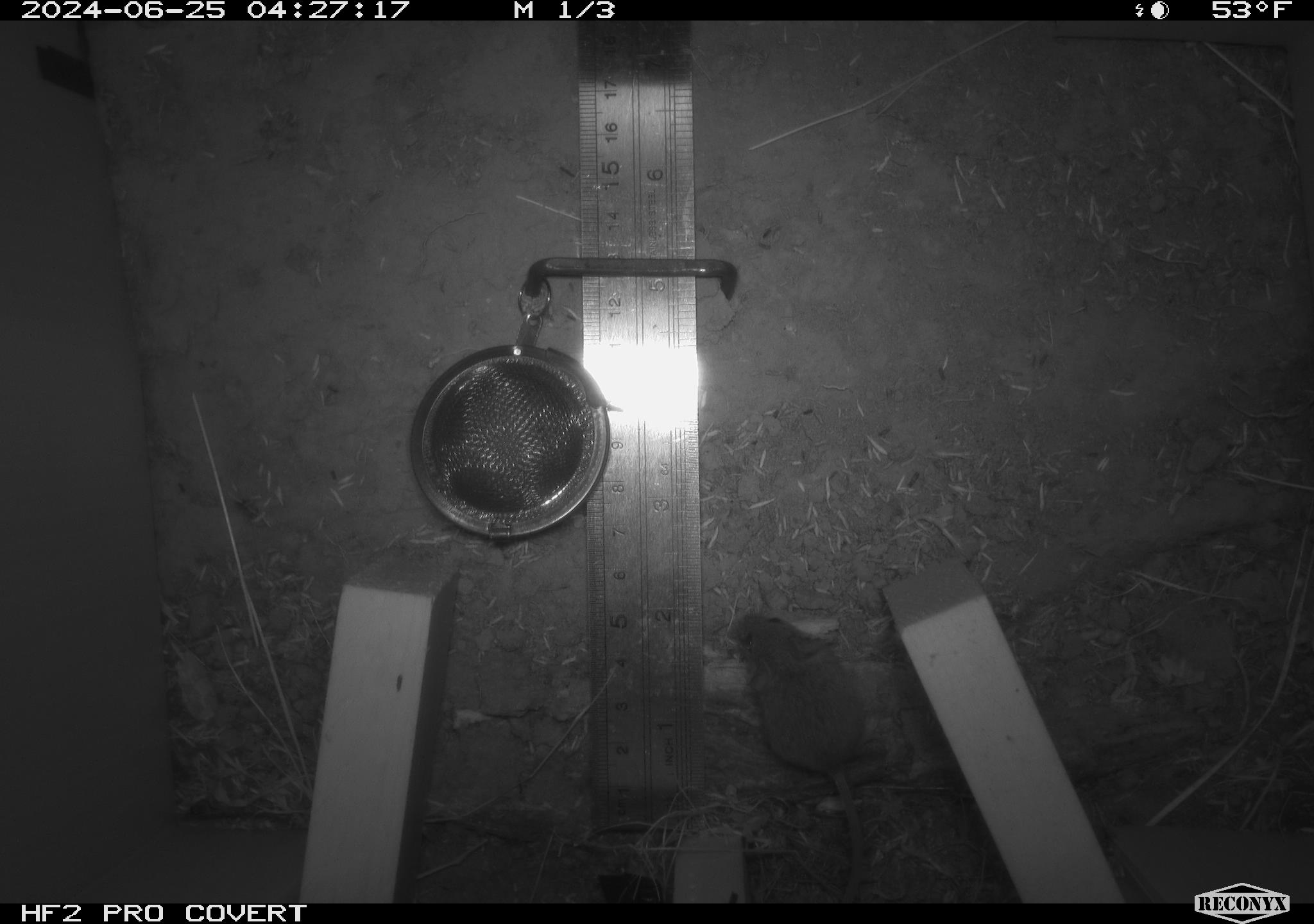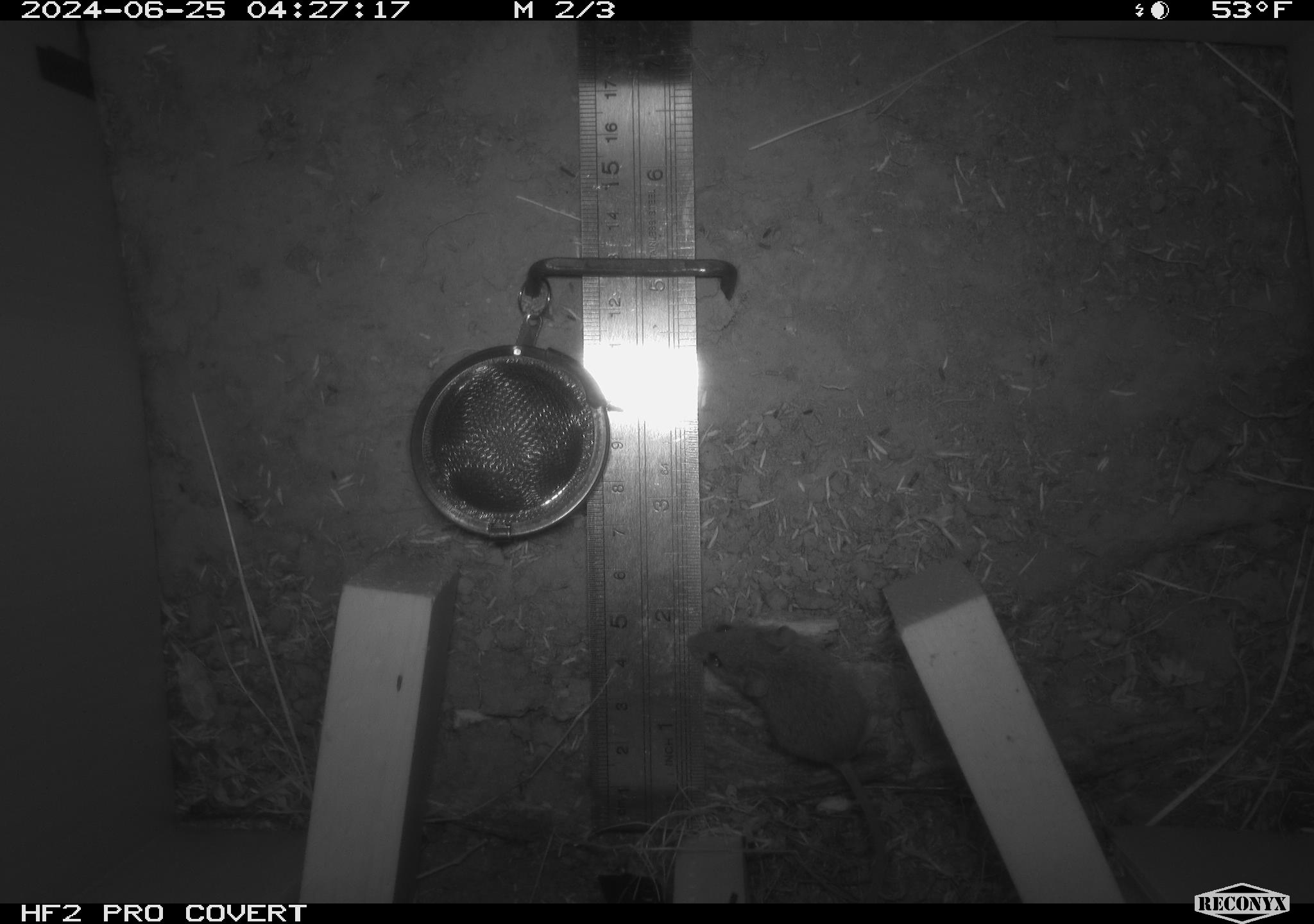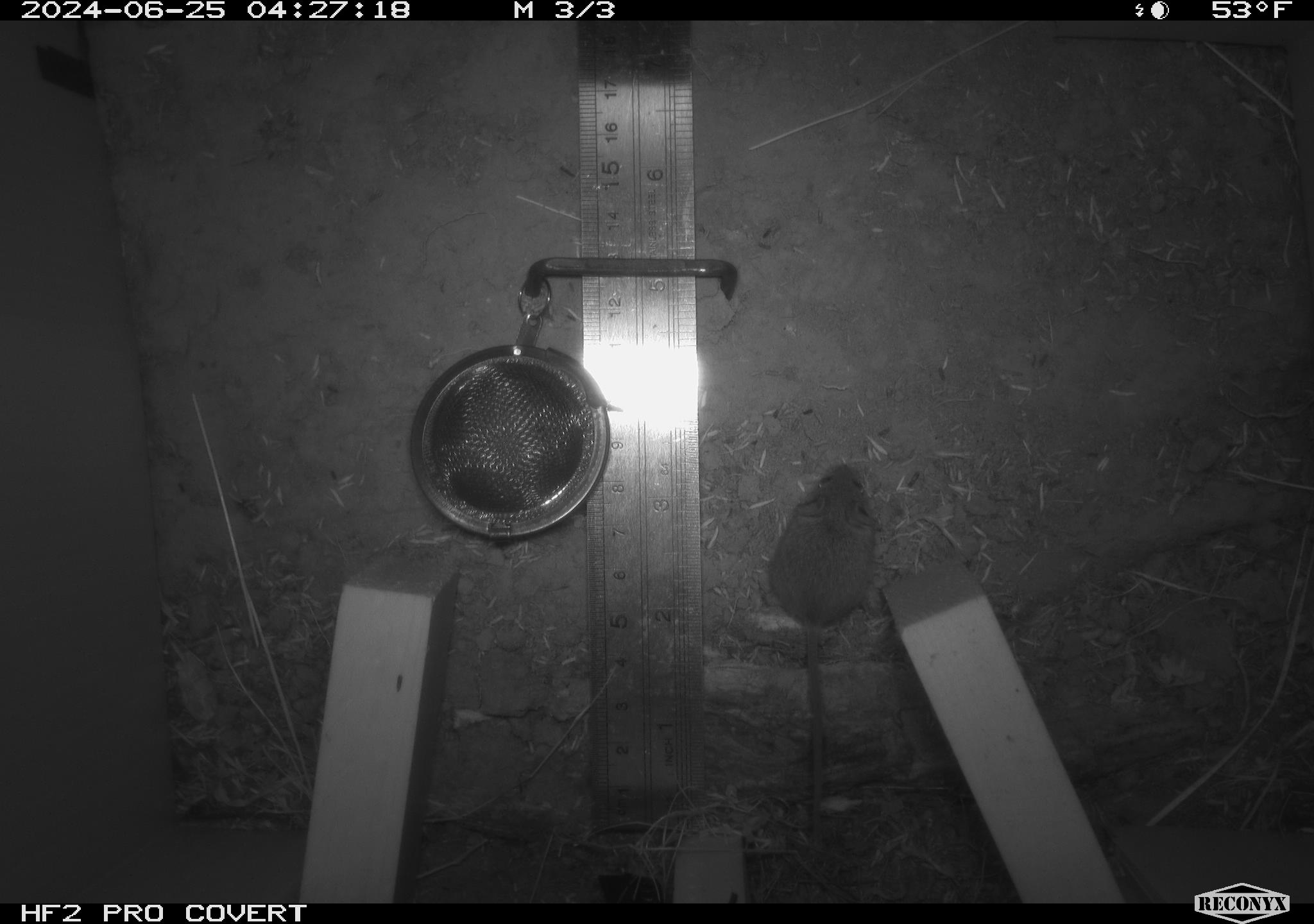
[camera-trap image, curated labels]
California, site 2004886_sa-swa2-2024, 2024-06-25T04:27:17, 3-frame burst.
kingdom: Animalia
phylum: Chordata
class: Mammalia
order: Rodentia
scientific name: Rodentia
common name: mouse species